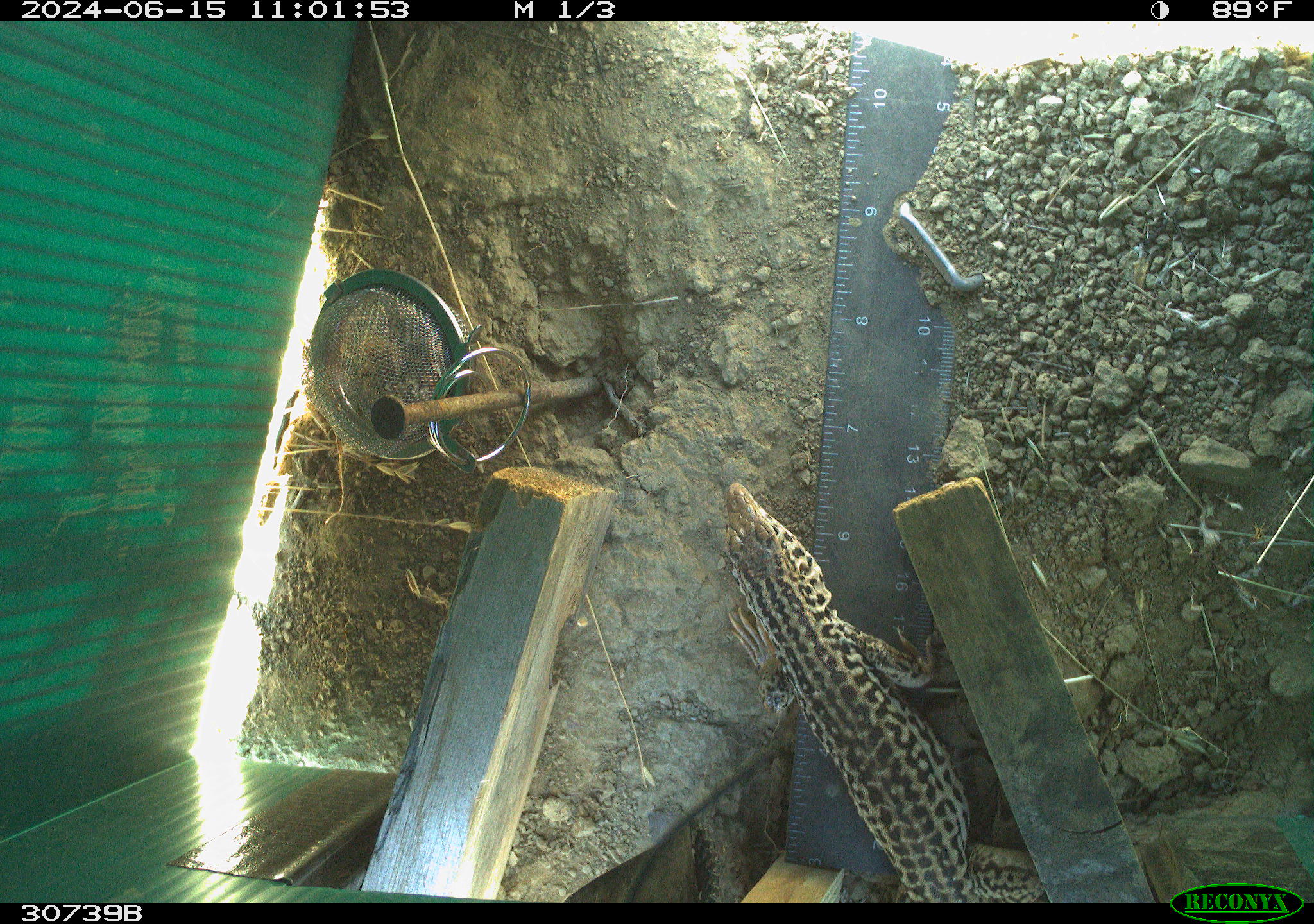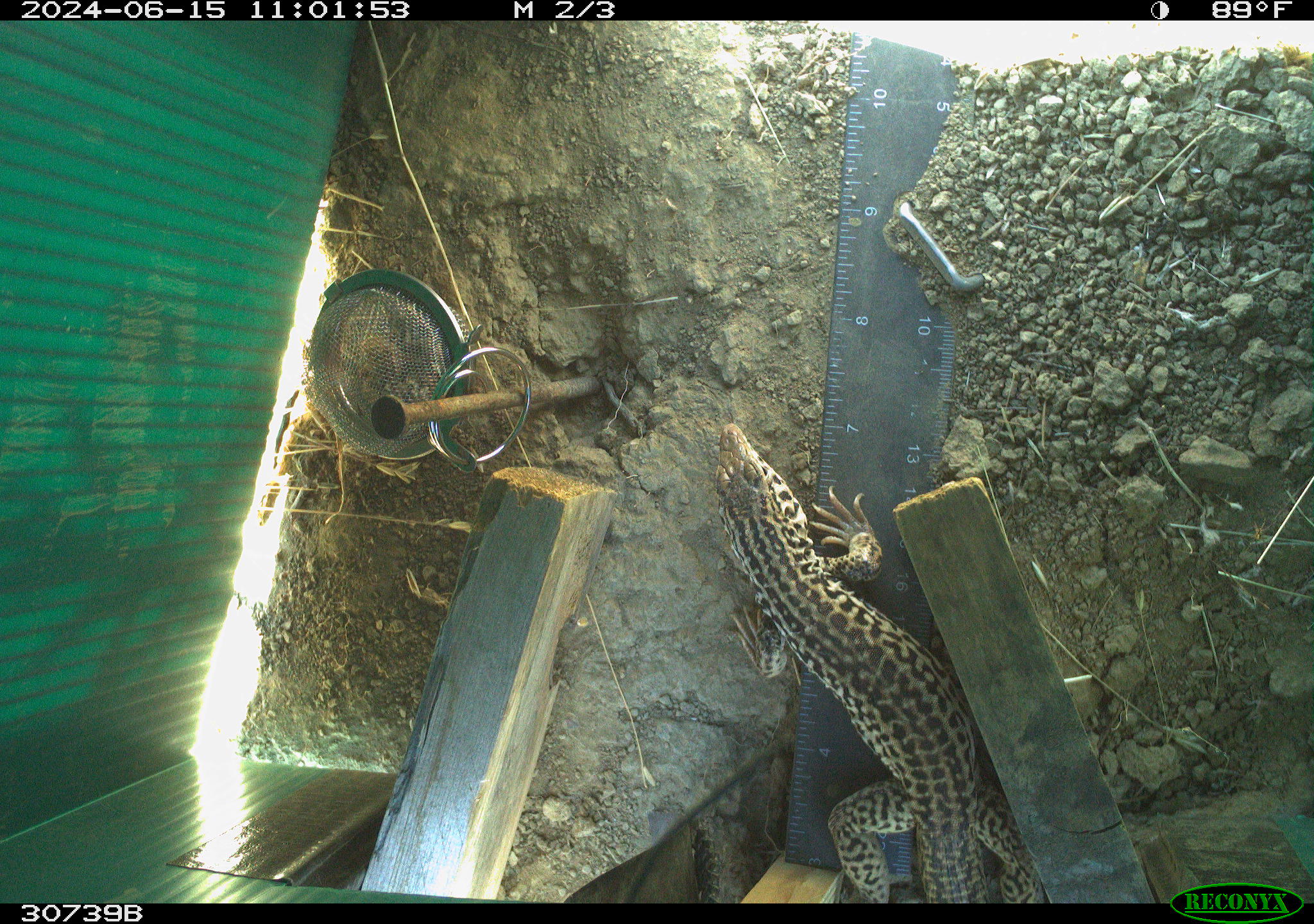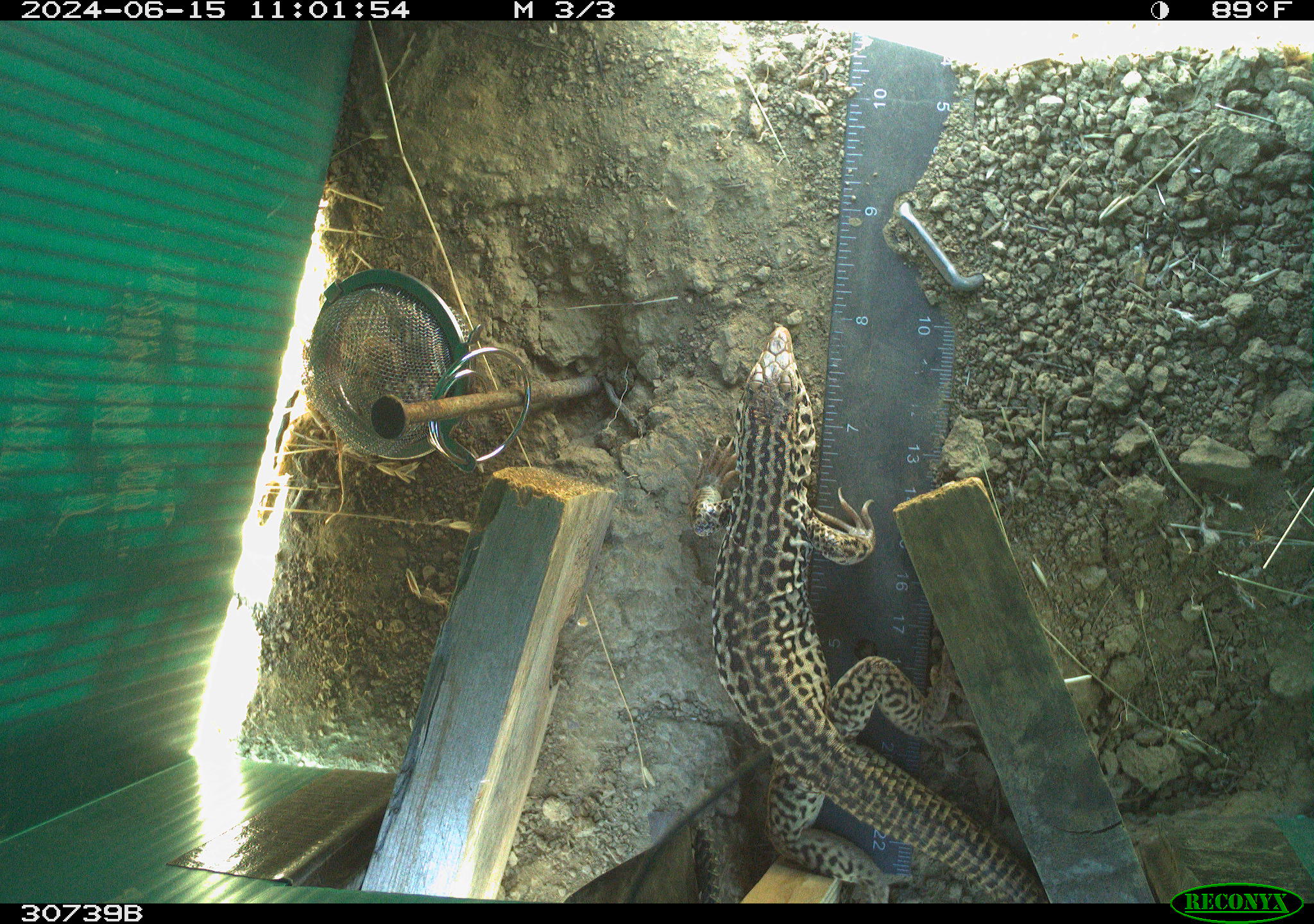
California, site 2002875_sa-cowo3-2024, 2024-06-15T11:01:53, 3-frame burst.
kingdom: Animalia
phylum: Chordata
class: Reptilia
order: Squamata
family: Teiidae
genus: Aspidoscelis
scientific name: Aspidoscelis tigris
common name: western whiptail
Western whiptail (Aspidoscelis tigris).